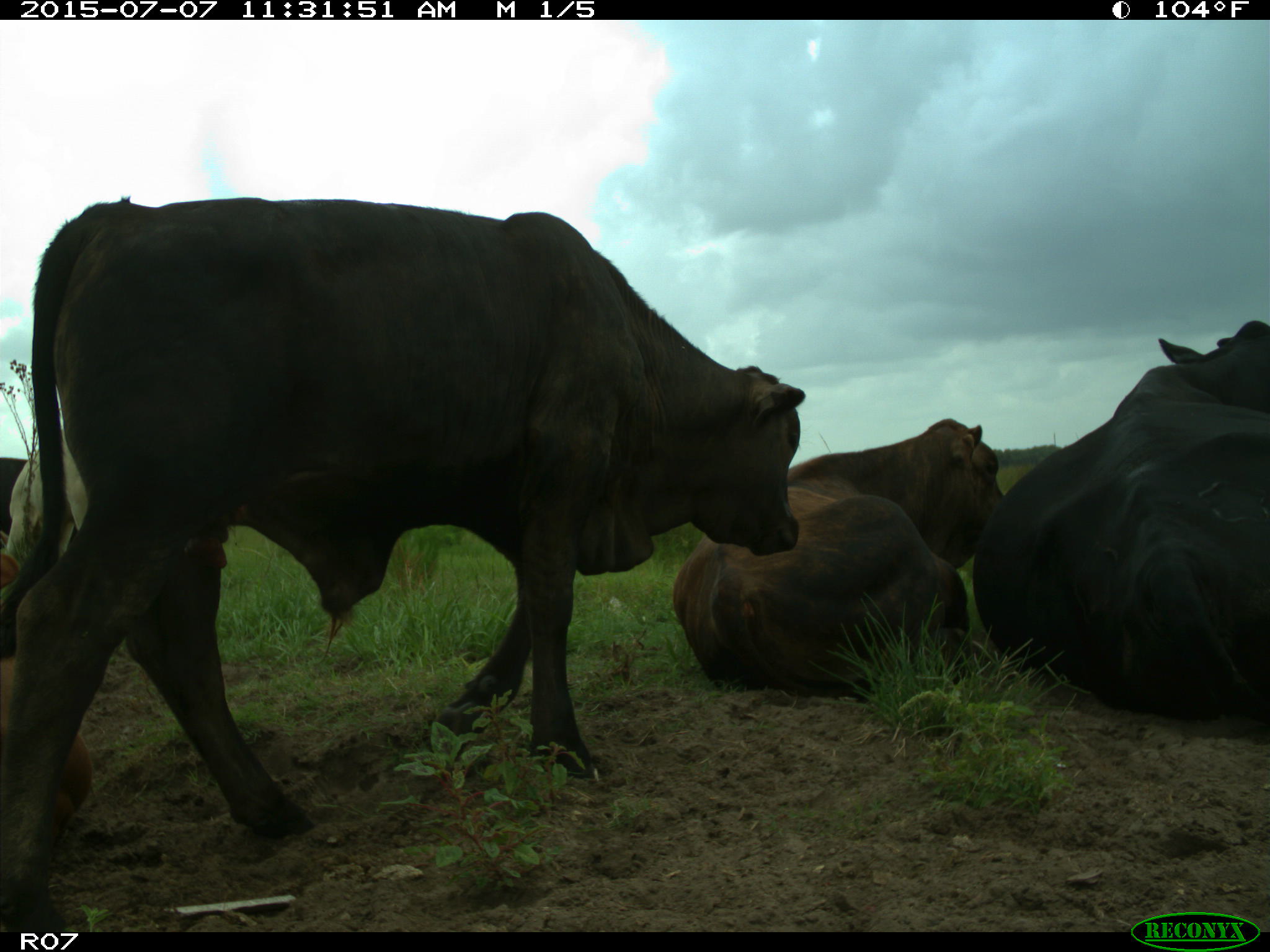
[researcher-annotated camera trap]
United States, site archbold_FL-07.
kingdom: Animalia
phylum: Chordata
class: Mammalia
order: Artiodactyla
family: Bovidae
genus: Bos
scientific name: Bos taurus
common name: domestic cow